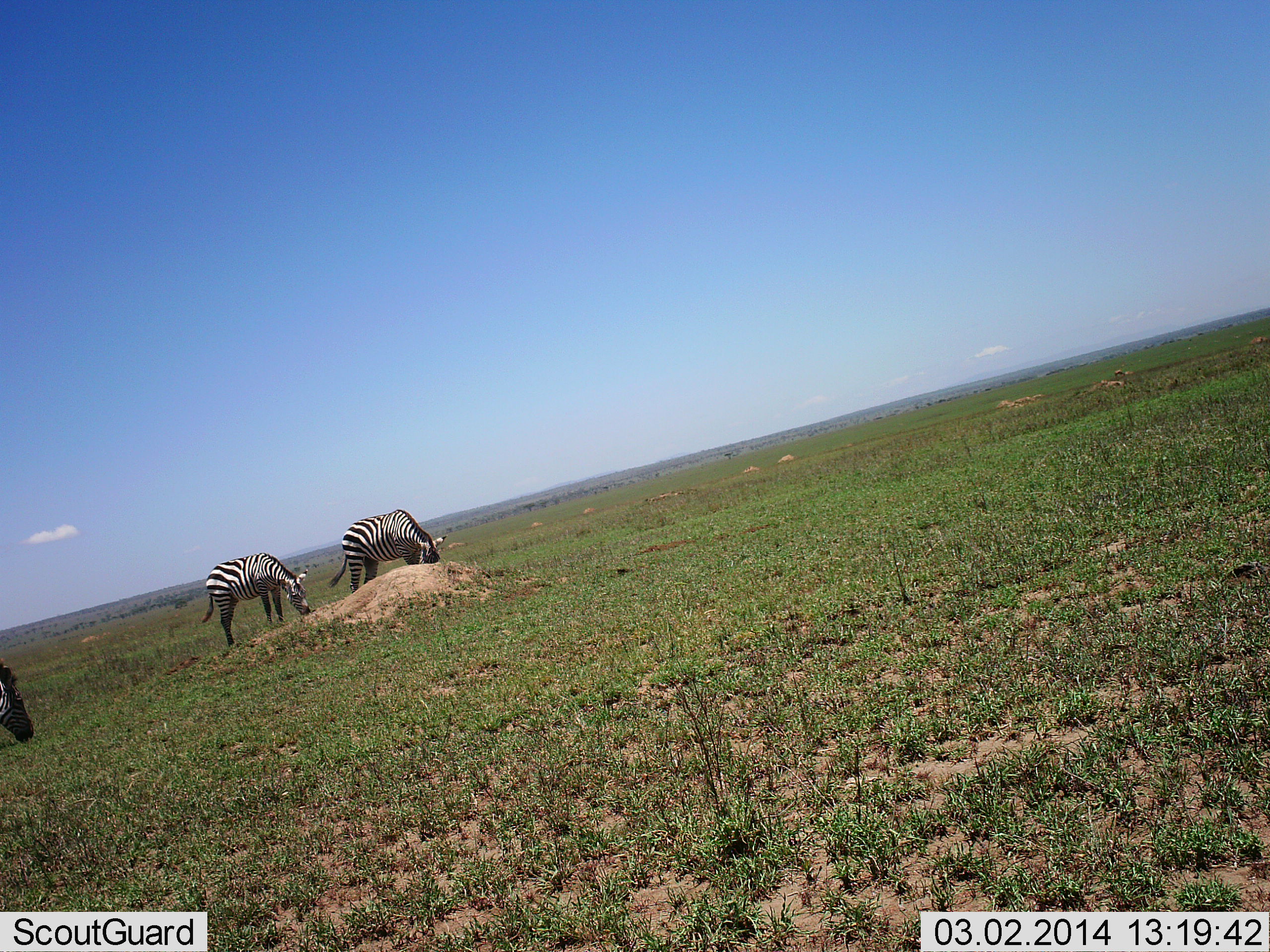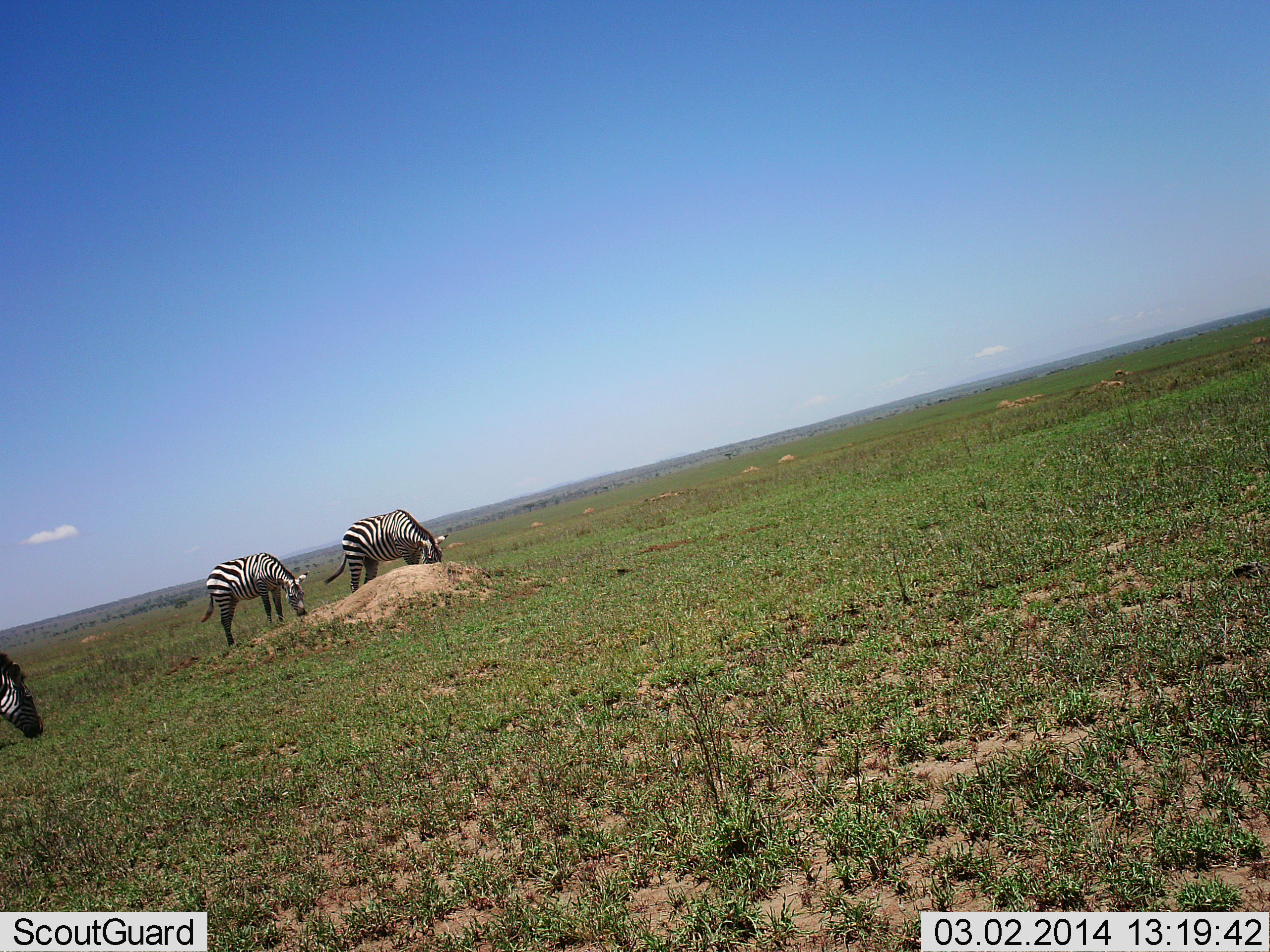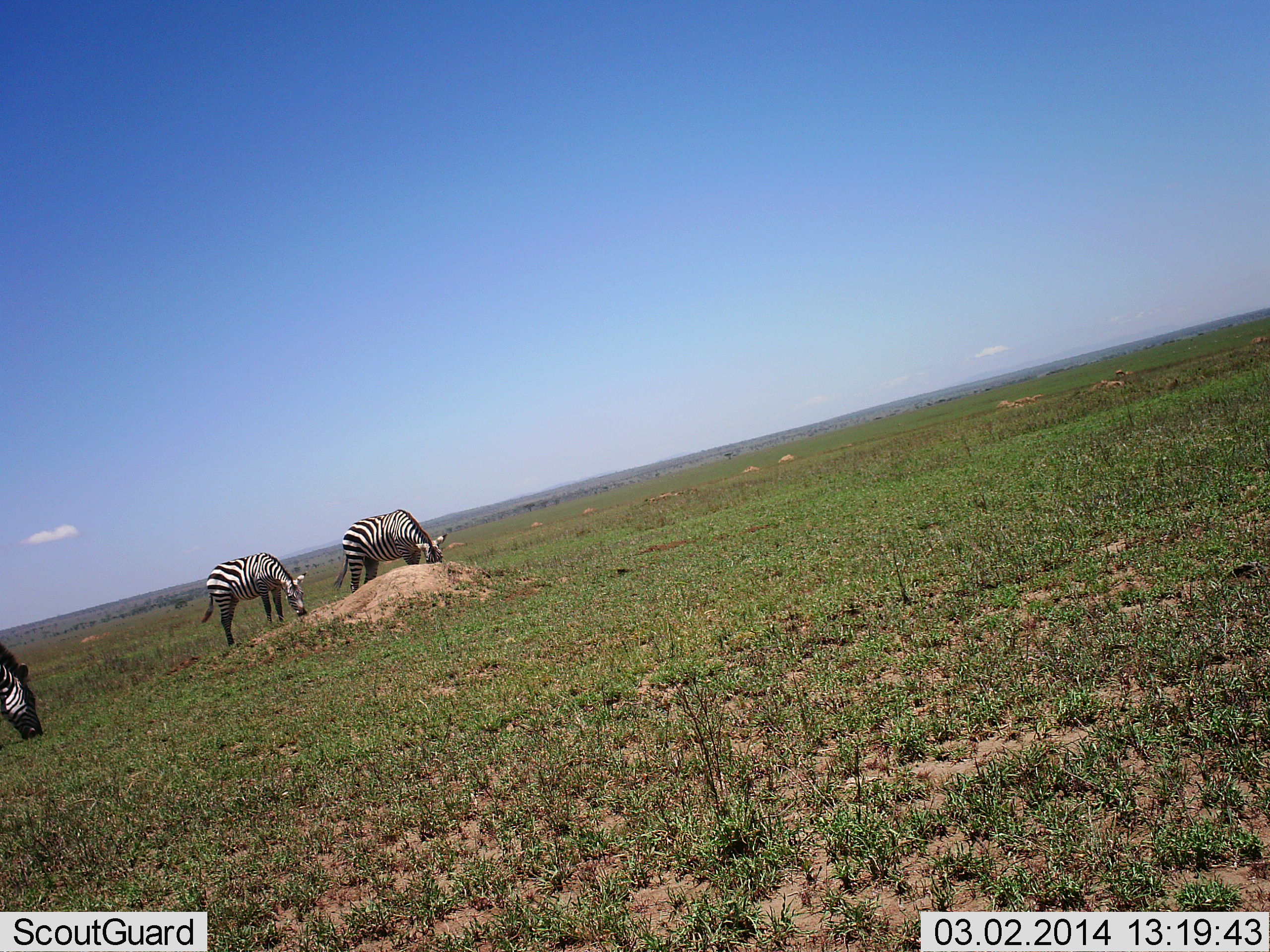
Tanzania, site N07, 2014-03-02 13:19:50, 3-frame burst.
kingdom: Animalia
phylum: Chordata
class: Mammalia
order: Perissodactyla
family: Equidae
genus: Equus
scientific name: Equus quagga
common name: plains zebra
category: zebra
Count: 3.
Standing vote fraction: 60%.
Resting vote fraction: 0%.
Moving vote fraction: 10%.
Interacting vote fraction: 0%.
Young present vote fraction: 0%.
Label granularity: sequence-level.